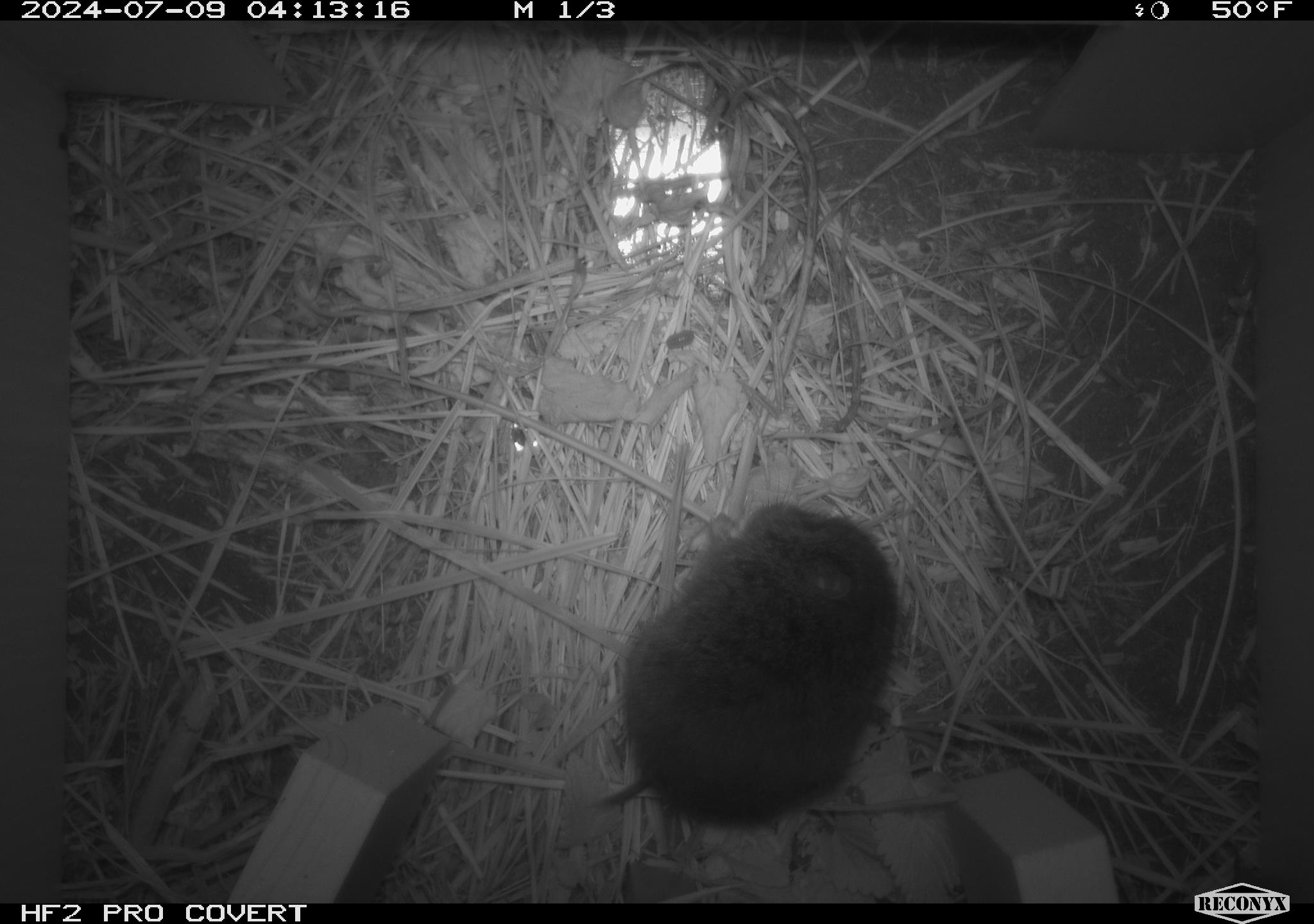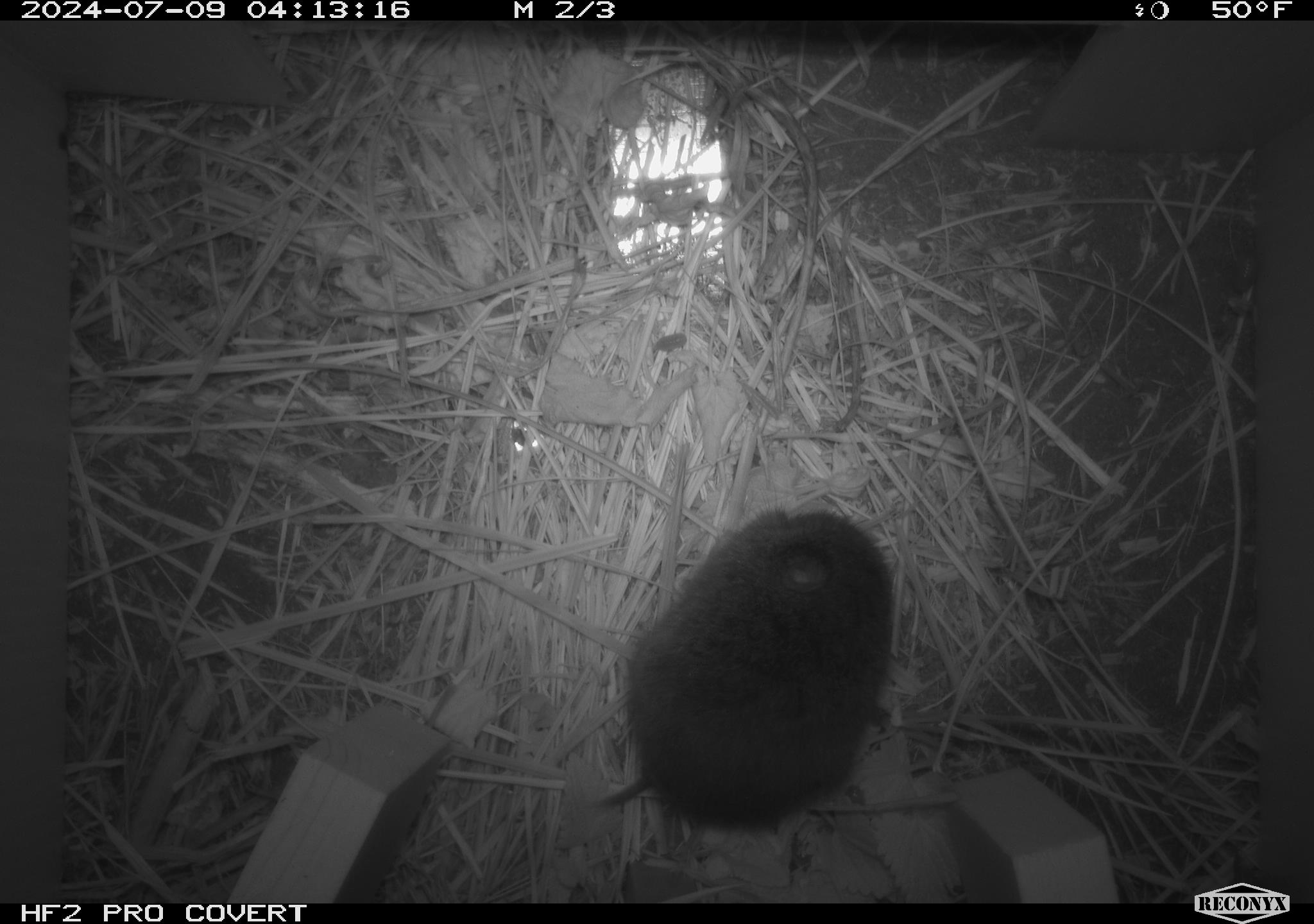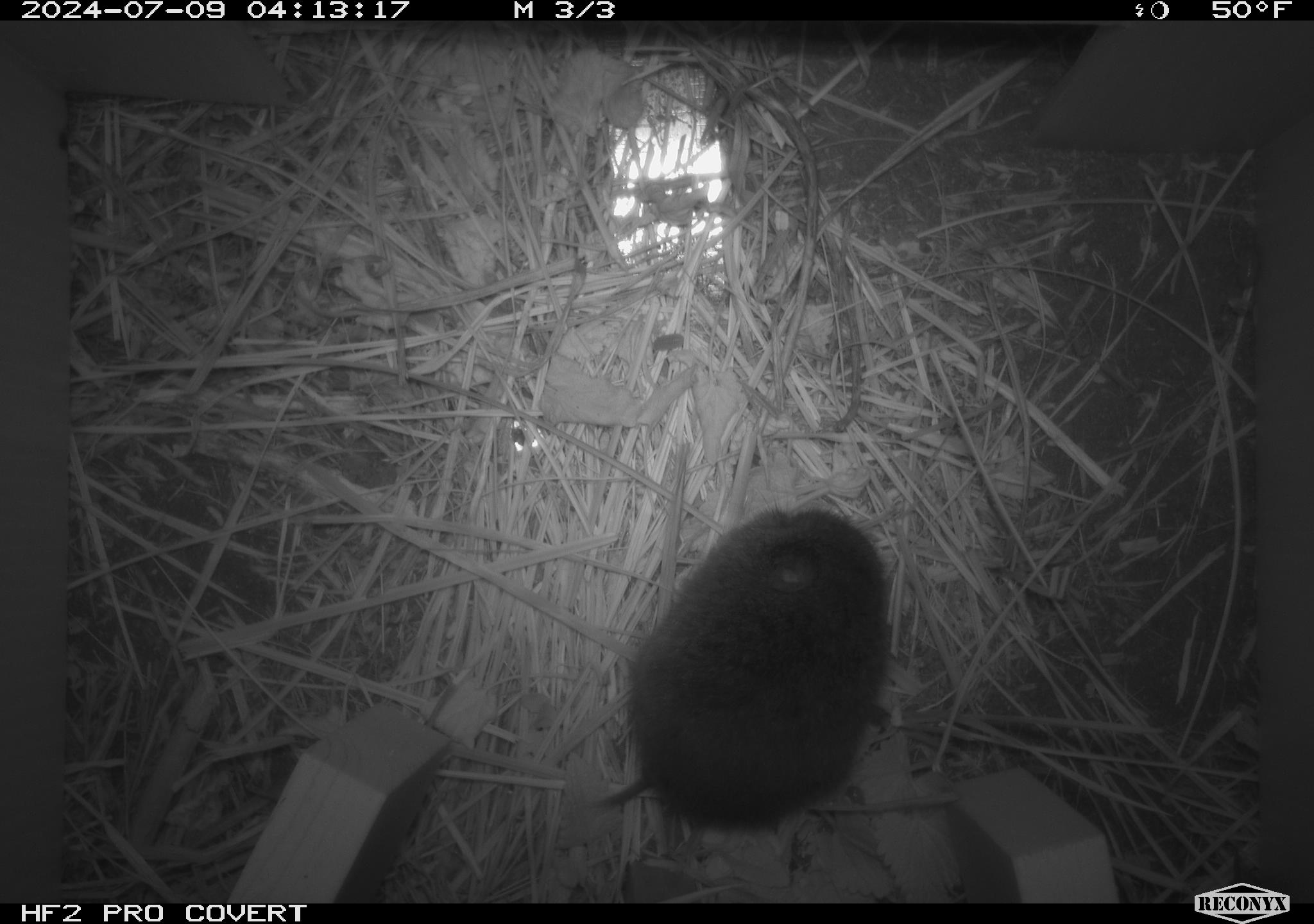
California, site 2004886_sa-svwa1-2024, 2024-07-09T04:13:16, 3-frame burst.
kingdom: Animalia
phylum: Chordata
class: Mammalia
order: Rodentia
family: Cricetidae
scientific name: Arvicolinae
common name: voles, lemmings, and muskrats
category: arvicolinae subfamily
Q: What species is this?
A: Arvicolinae subfamily (voles, lemmings, and muskrats) (Arvicolinae).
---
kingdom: Animalia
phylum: Arthropoda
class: Malacostraca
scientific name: Malacostraca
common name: amphipods, crabs, isopods, krill, lobsters and shrimps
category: malacostracan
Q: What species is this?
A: Malacostracan (amphipods, crabs, isopods, krill, lobsters and shrimps) (Malacostraca).